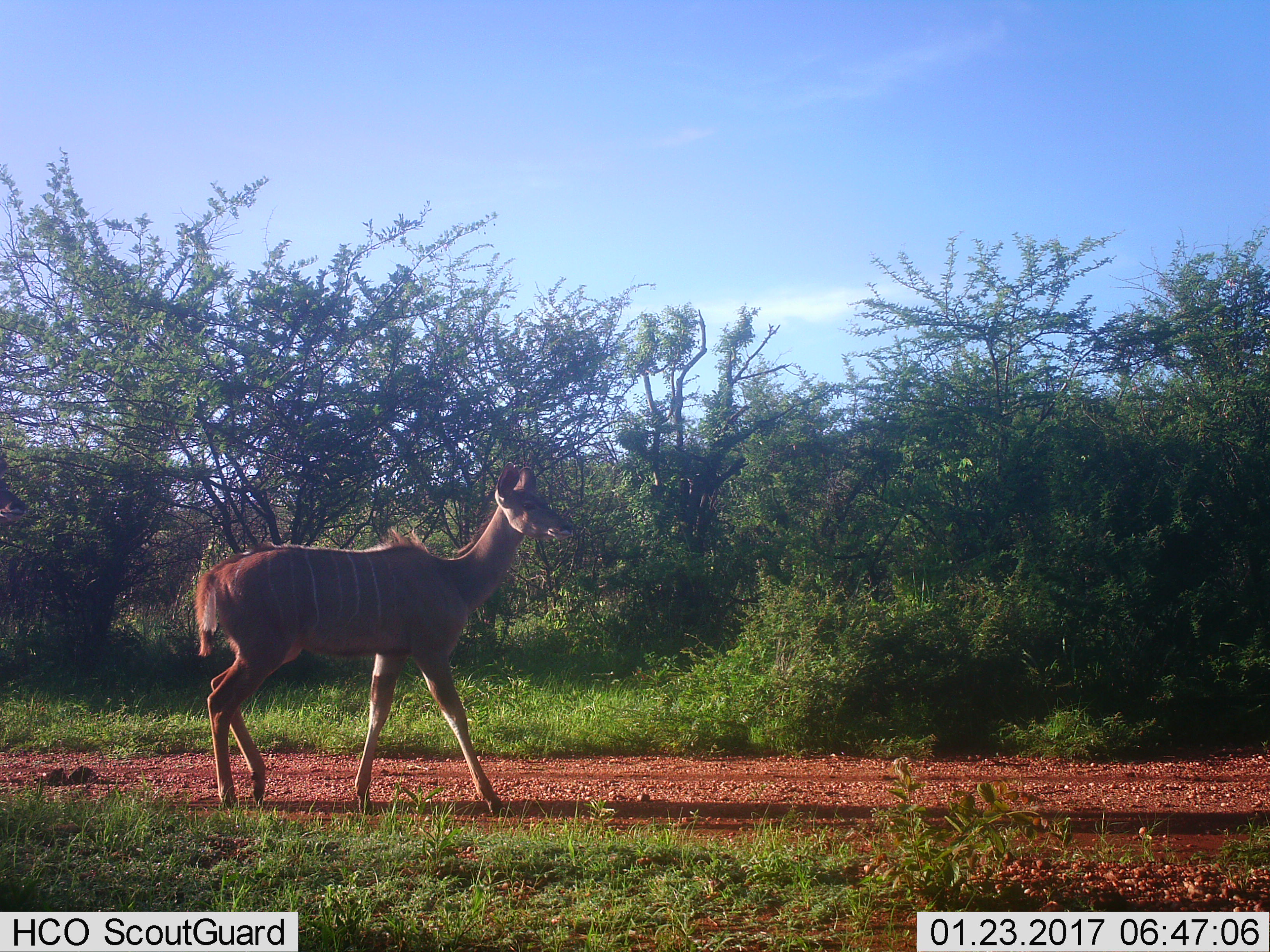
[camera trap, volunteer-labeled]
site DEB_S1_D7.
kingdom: Animalia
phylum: Chordata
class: Mammalia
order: Artiodactyla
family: Bovidae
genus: Tragelaphus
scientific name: Tragelaphus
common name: kudu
Kudu (Tragelaphus), count 1. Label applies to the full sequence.